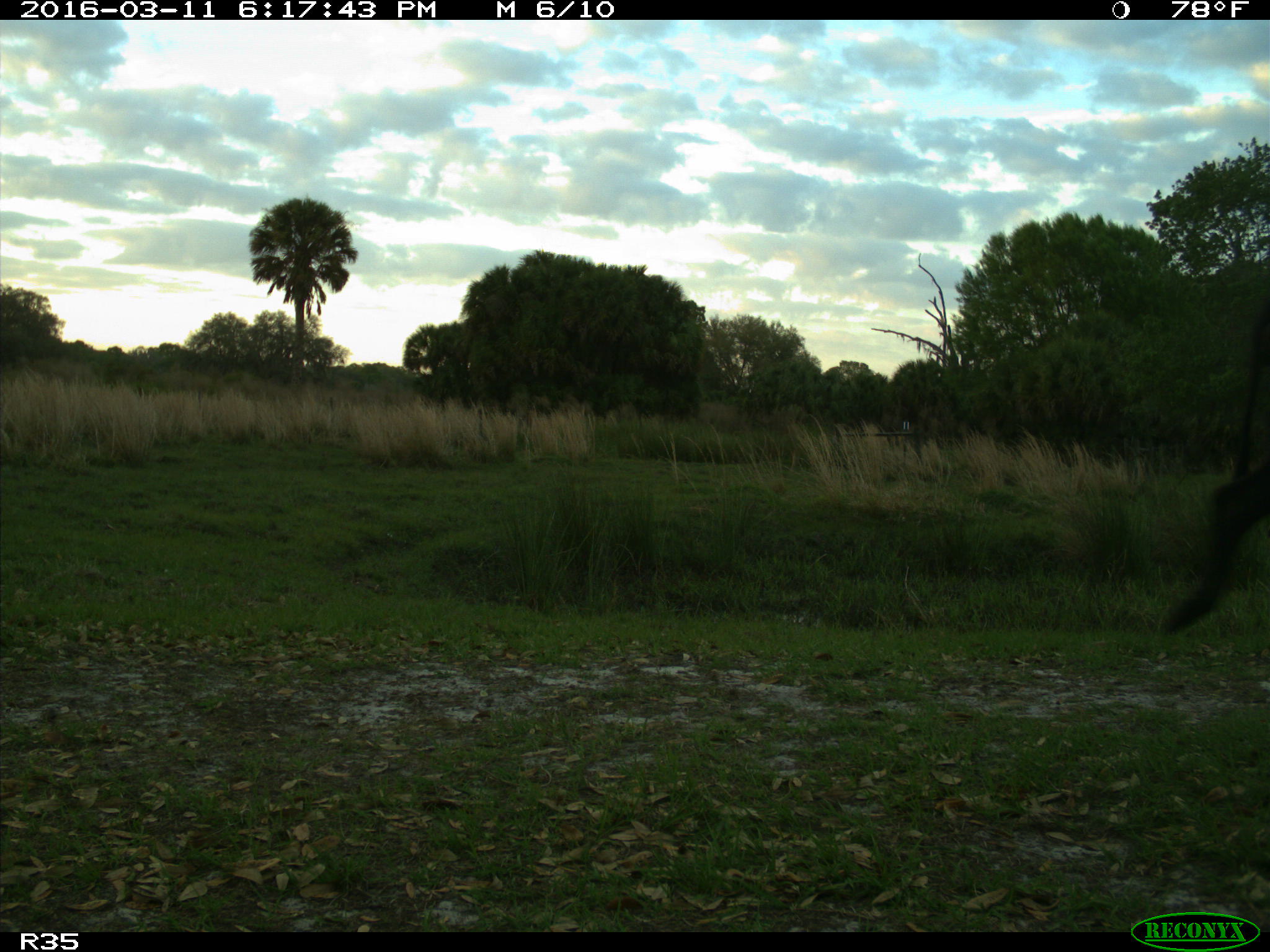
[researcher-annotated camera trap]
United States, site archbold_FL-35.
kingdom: Animalia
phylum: Chordata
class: Mammalia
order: Artiodactyla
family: Bovidae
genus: Bos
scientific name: Bos taurus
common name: domestic cow